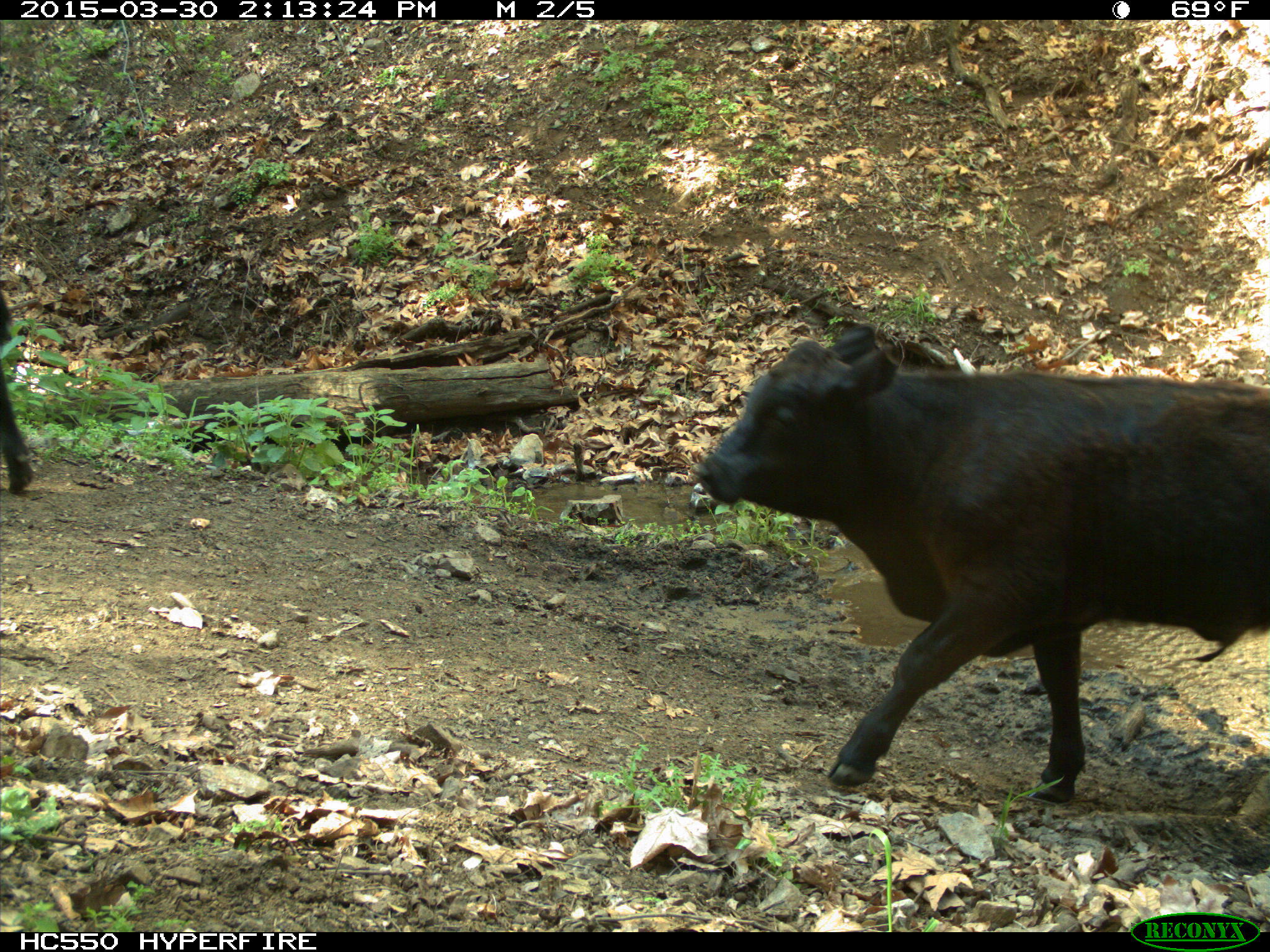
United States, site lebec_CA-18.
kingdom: Animalia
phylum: Chordata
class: Mammalia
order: Artiodactyla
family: Bovidae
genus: Bos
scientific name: Bos taurus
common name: domestic cow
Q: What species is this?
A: Bos taurus (domestic cow).